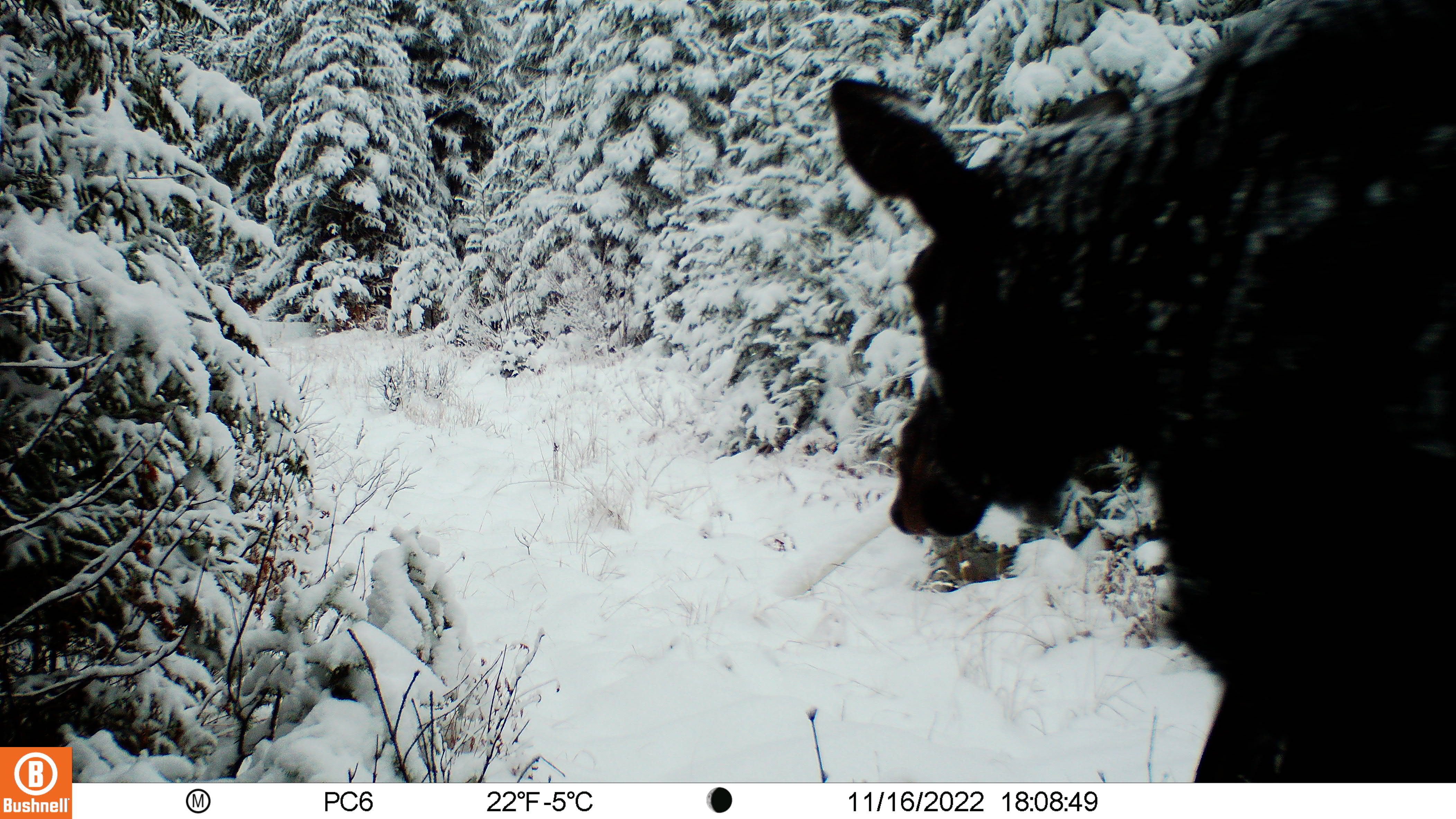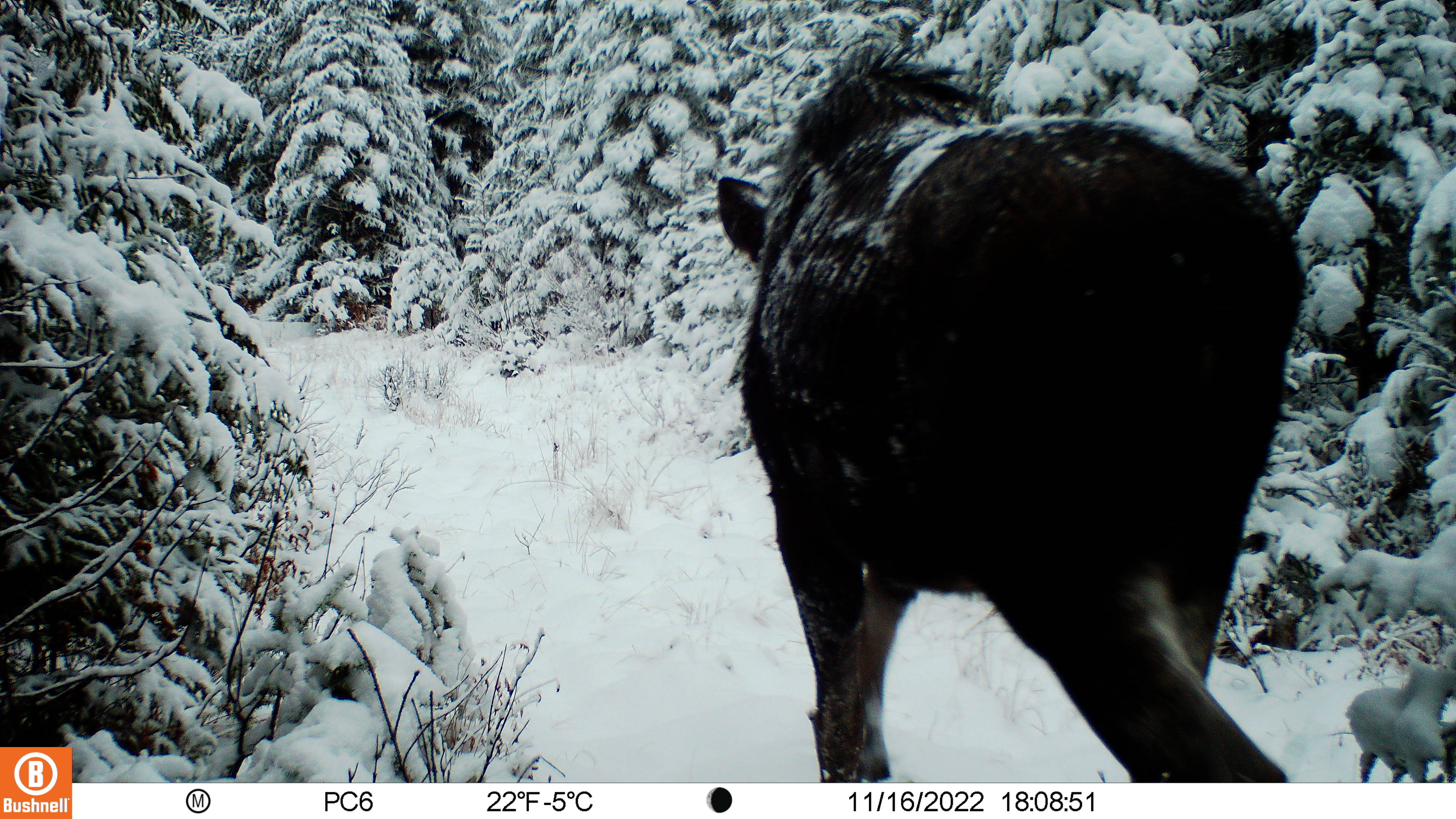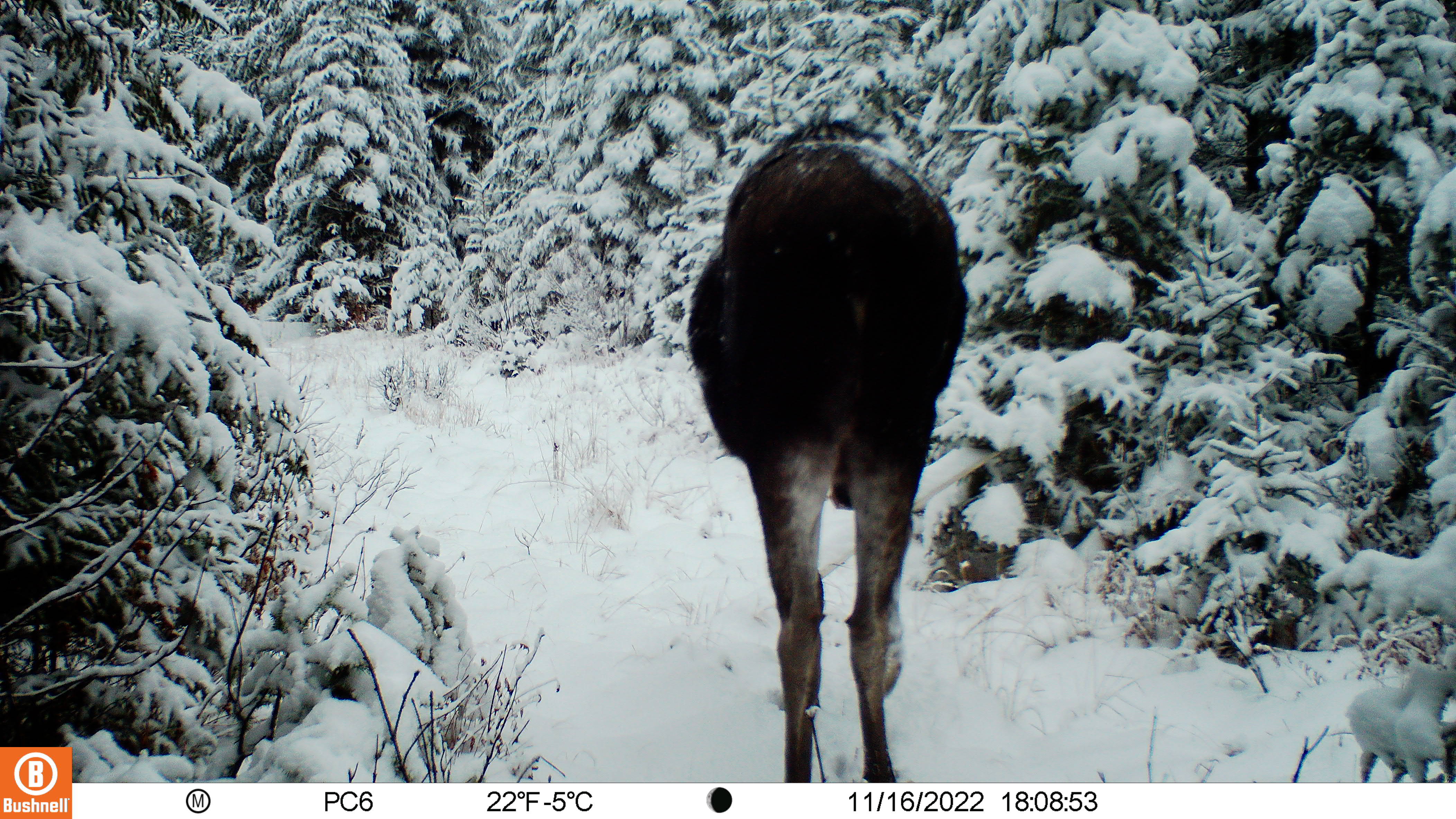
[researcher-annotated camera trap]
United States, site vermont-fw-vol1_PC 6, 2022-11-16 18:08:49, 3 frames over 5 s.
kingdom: Animalia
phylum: Chordata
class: Mammalia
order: Artiodactyla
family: Cervidae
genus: Alces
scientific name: Alces alces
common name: moose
Moose (Alces alces).